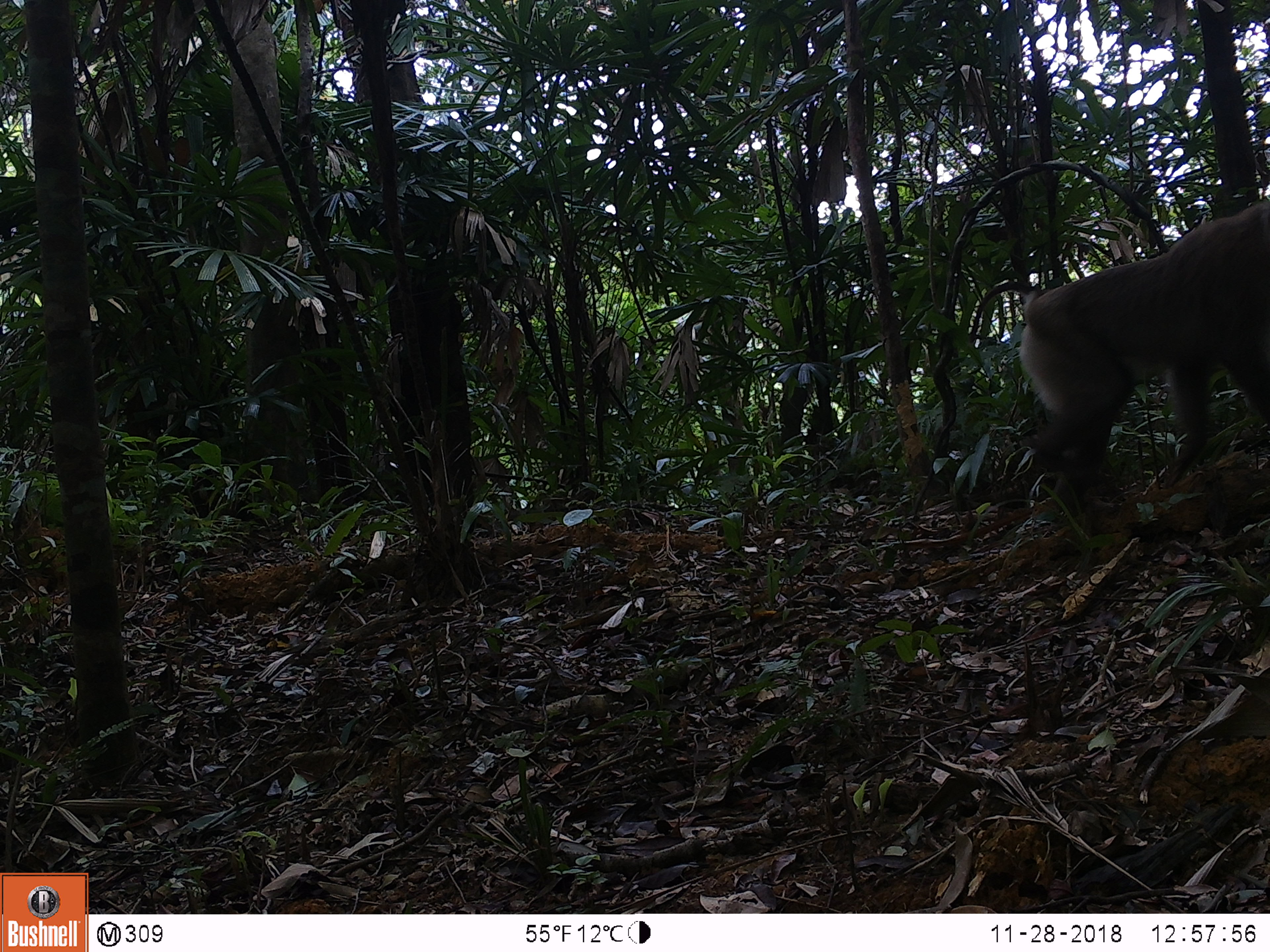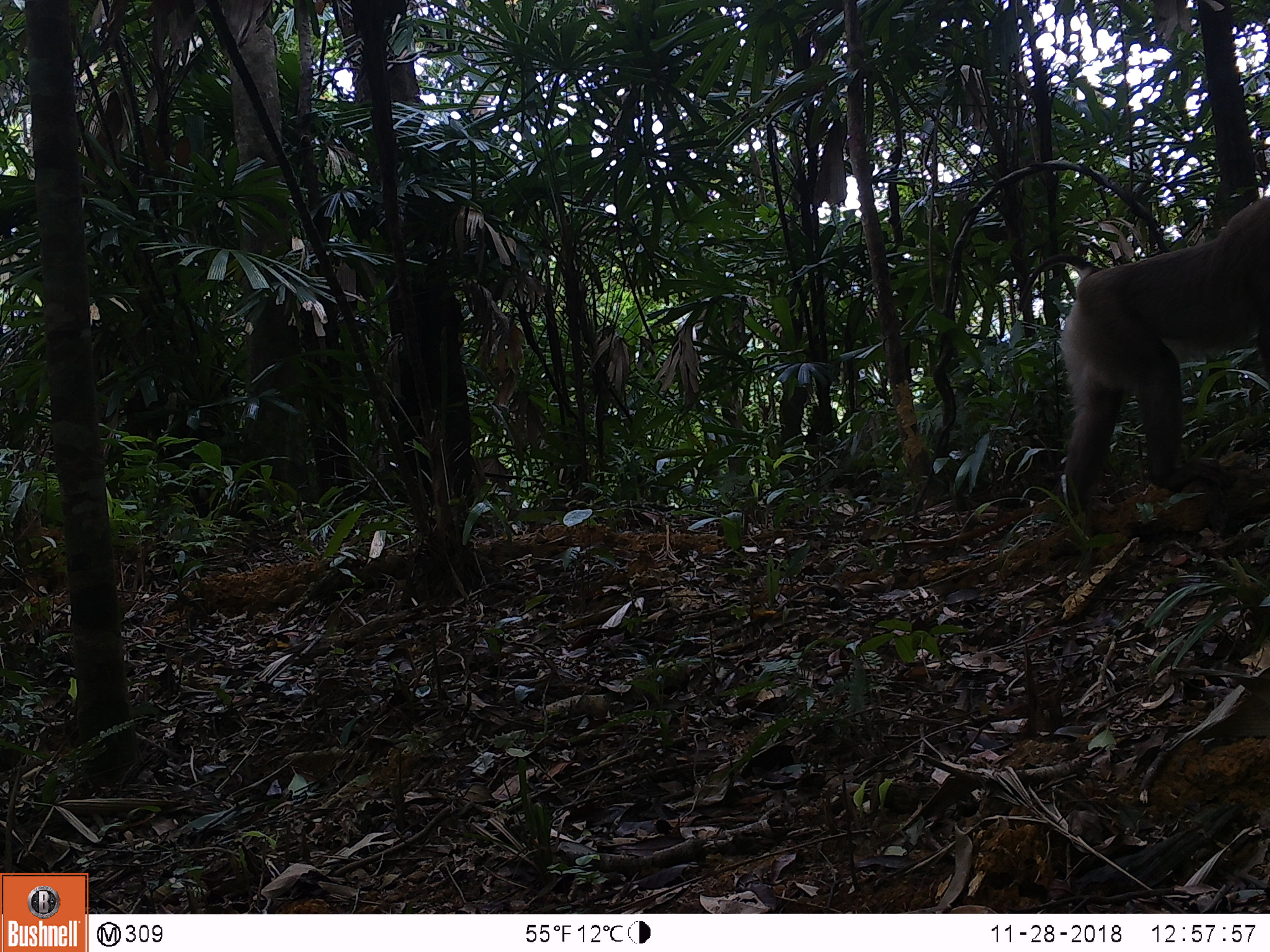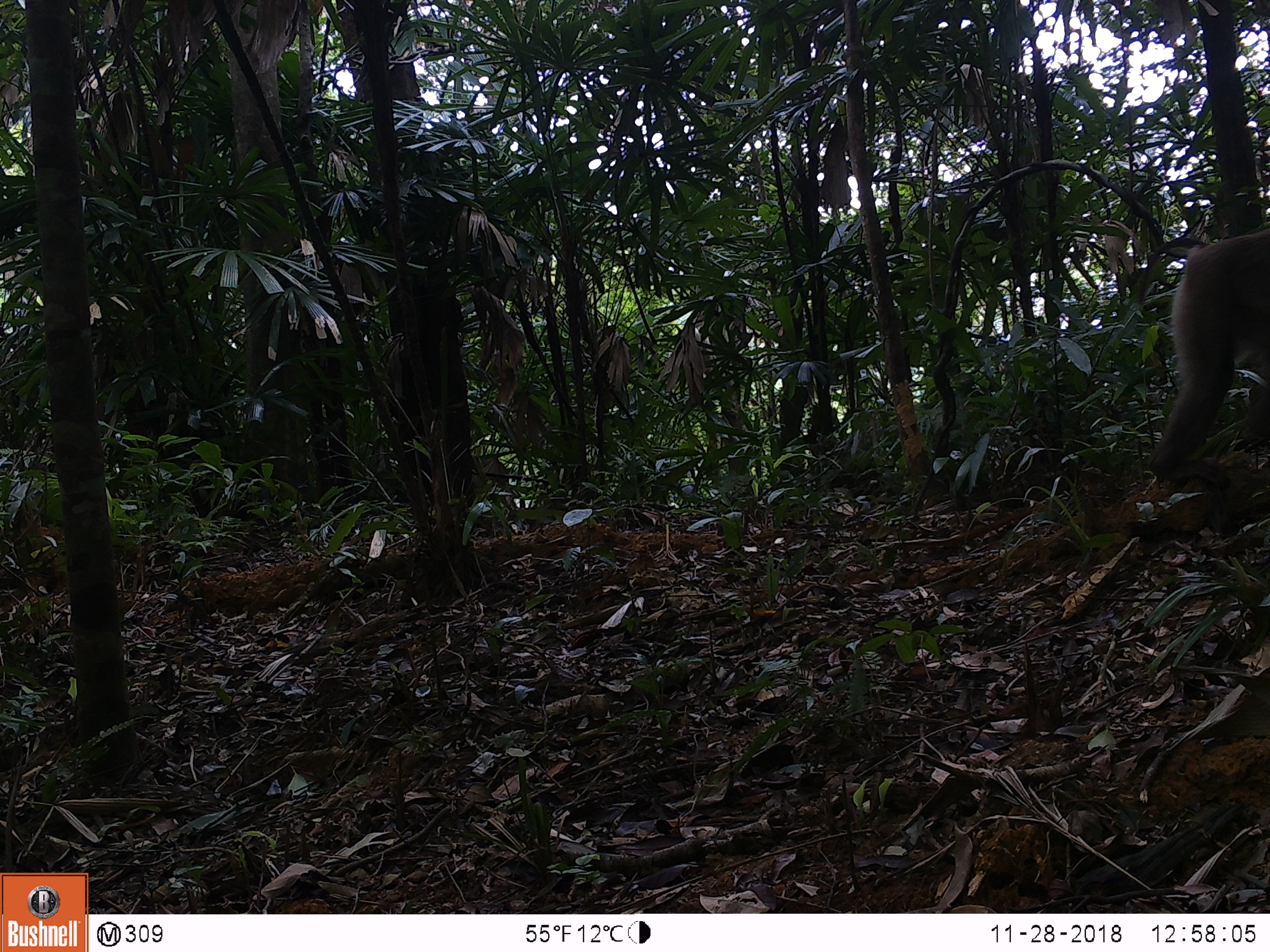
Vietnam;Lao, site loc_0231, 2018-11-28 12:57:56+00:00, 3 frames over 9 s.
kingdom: Animalia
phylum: Chordata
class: Mammalia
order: Primates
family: Cercopithecidae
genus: Macaca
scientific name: Macaca nemestrina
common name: pig-tailed macaque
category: pig tailed macaque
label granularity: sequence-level